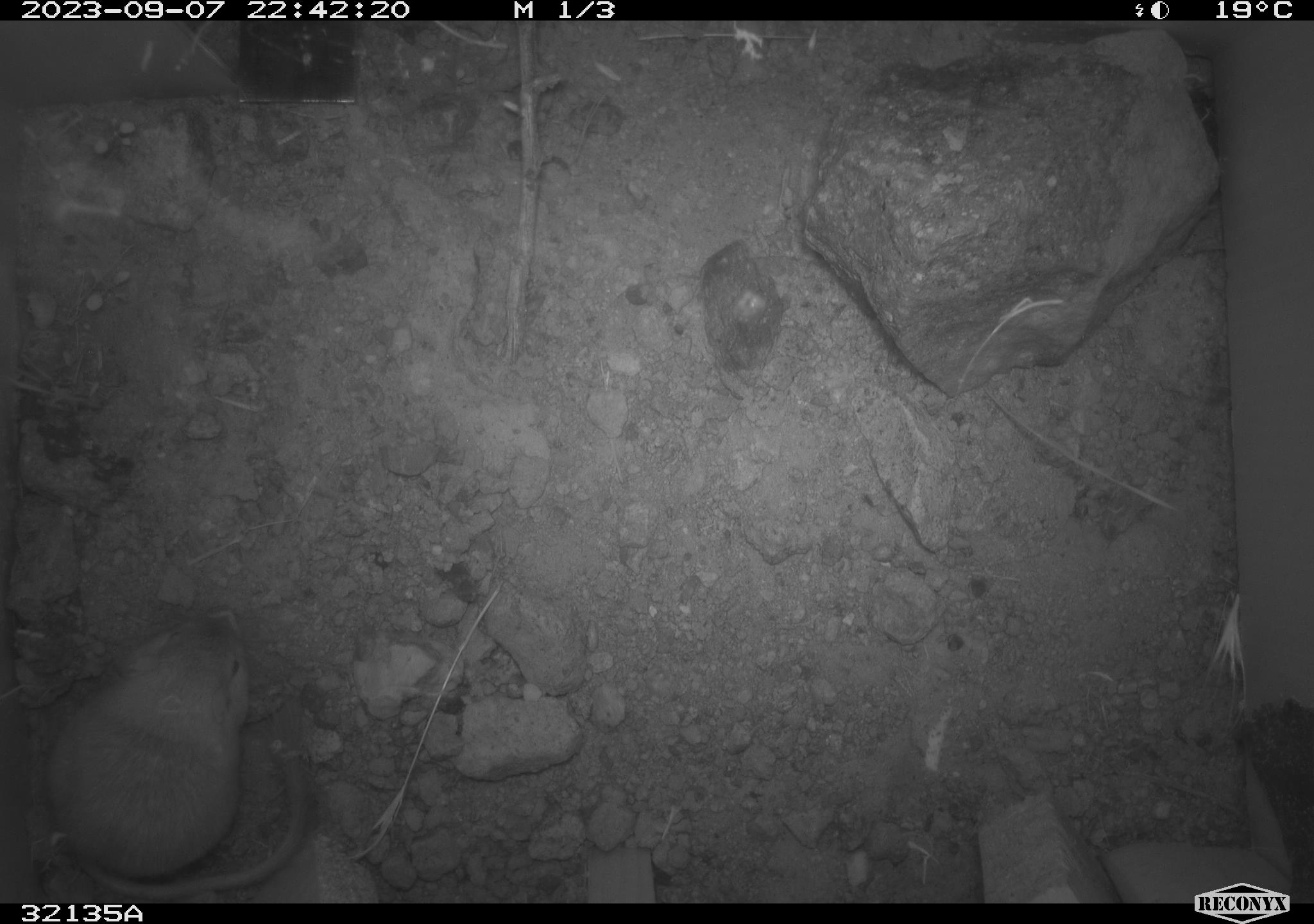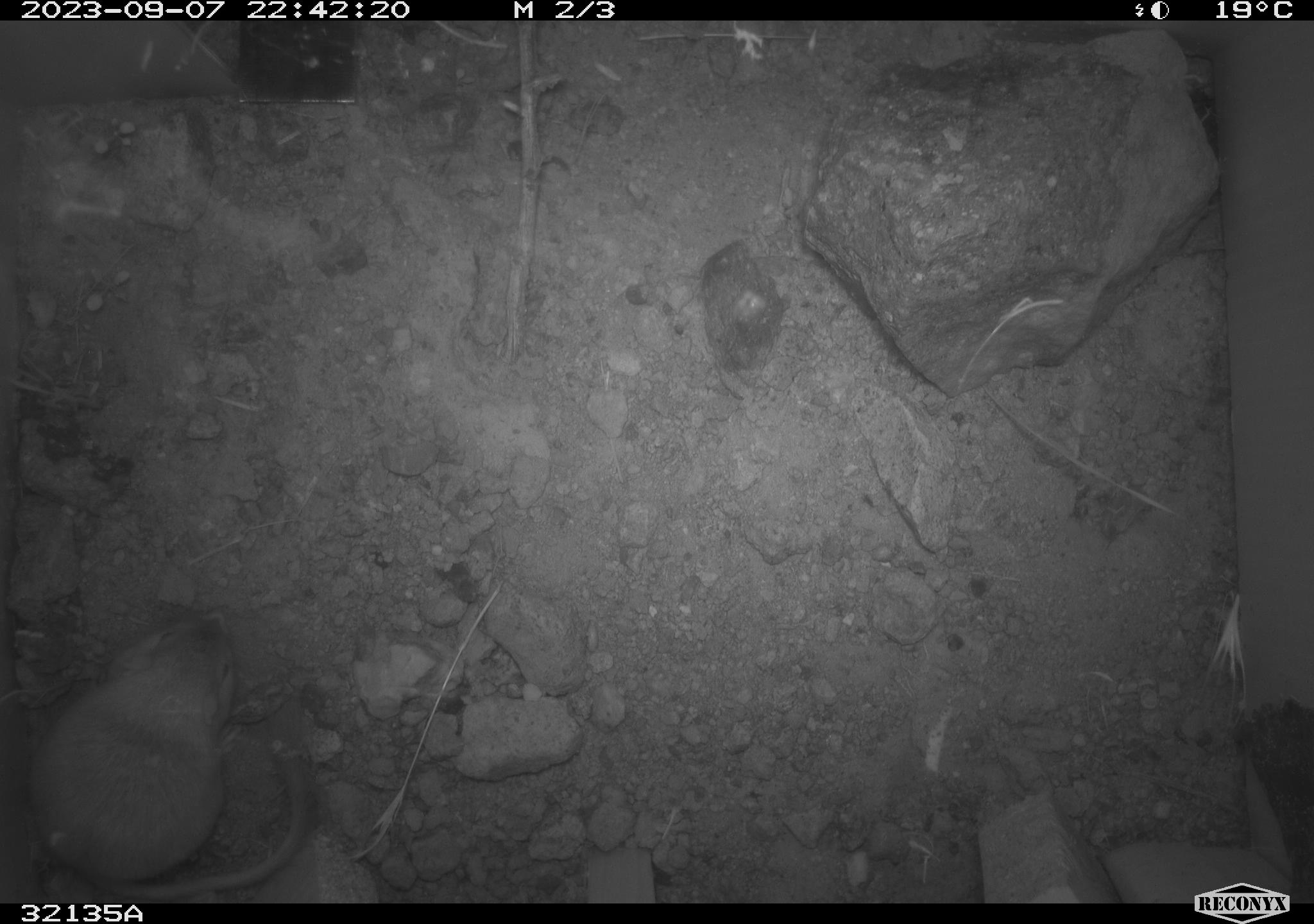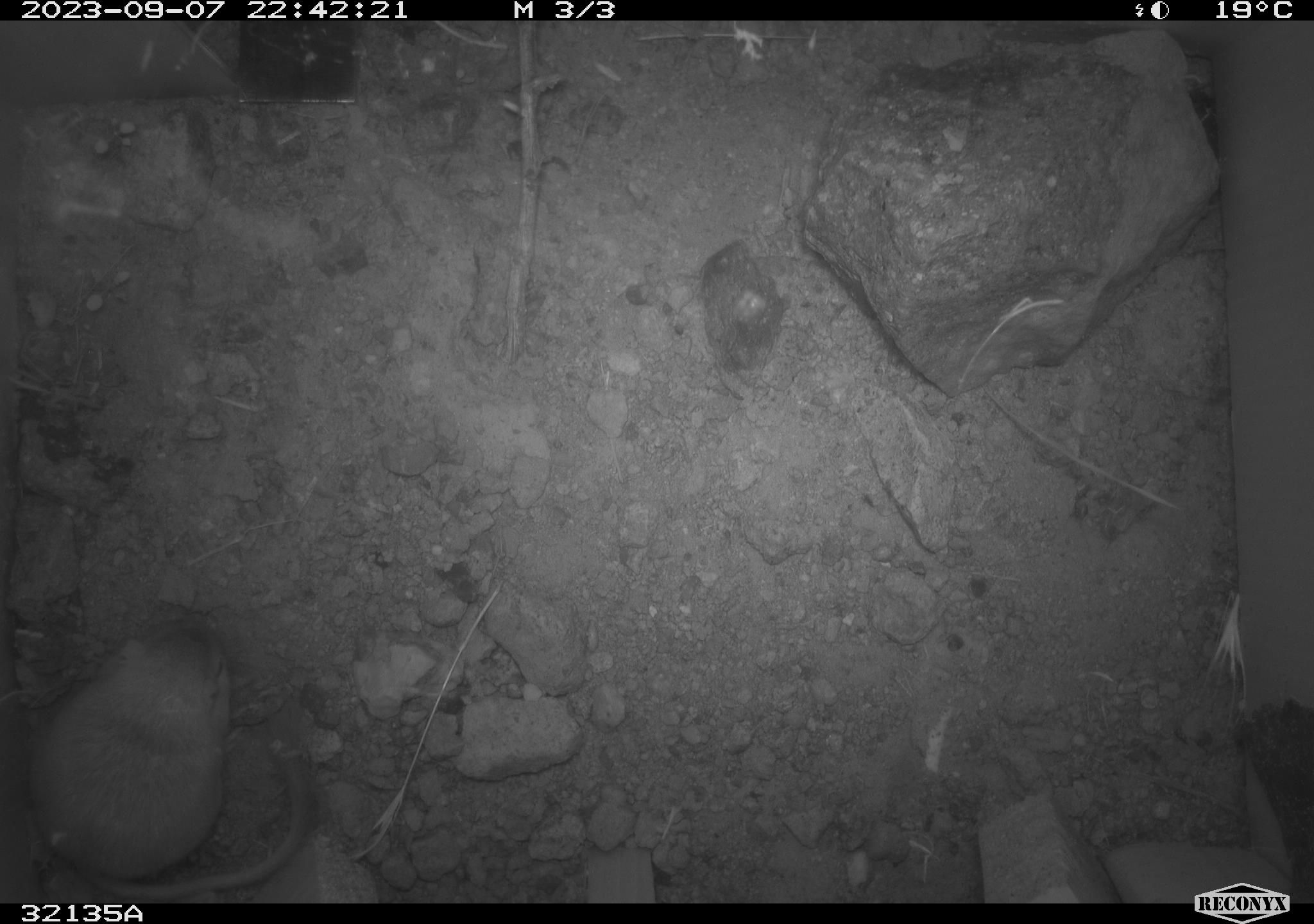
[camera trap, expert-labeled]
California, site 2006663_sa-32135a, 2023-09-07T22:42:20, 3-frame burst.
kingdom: Animalia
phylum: Chordata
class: Mammalia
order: Rodentia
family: Heteromyidae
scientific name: Heteromyidae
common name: kangaroo rats and pocket mice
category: heteromyidae family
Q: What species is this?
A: Heteromyidae family (kangaroo rats and pocket mice) (Heteromyidae).